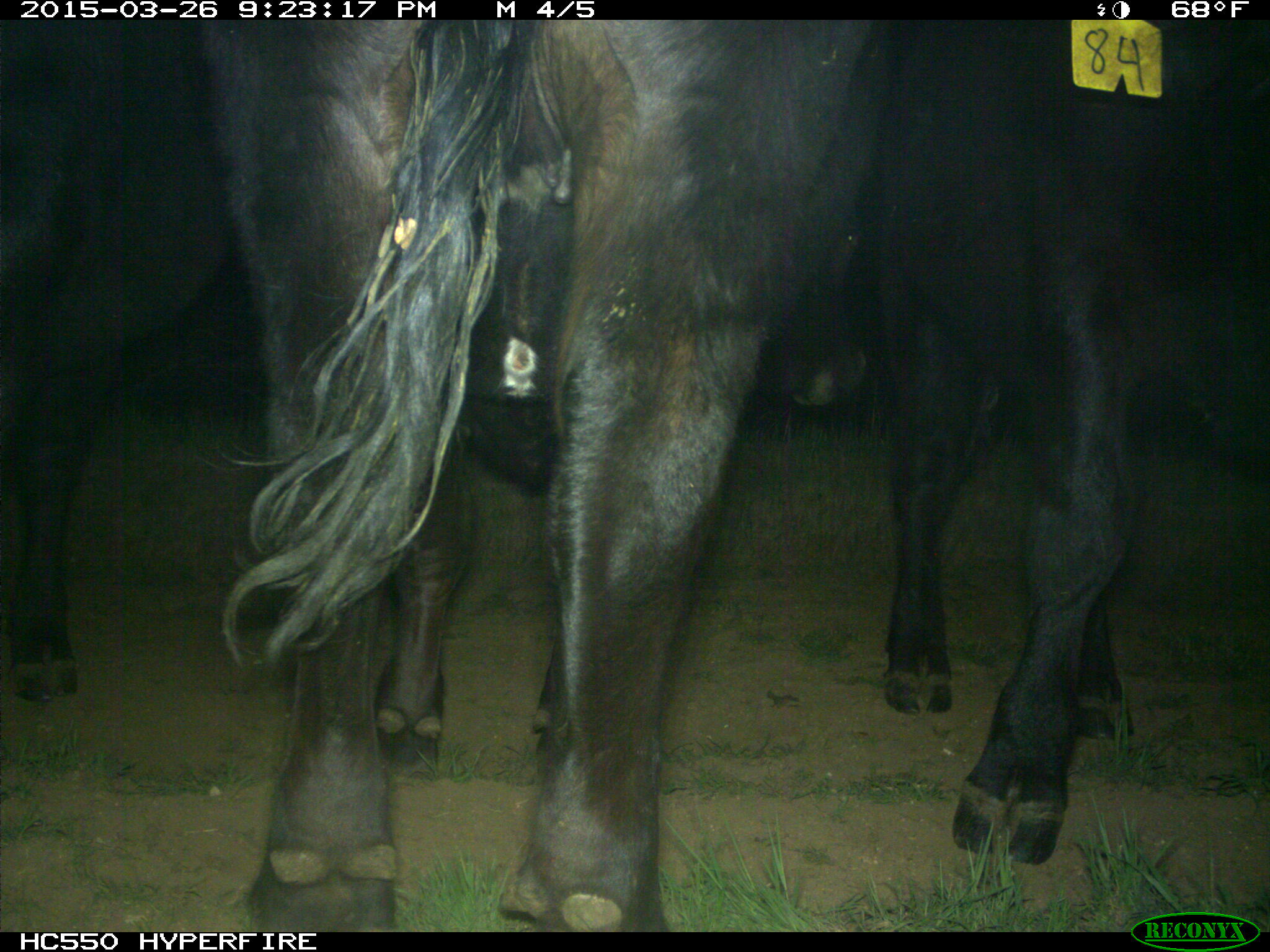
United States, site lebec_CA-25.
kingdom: Animalia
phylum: Chordata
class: Mammalia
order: Artiodactyla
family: Bovidae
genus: Bos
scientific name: Bos taurus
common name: domestic cow